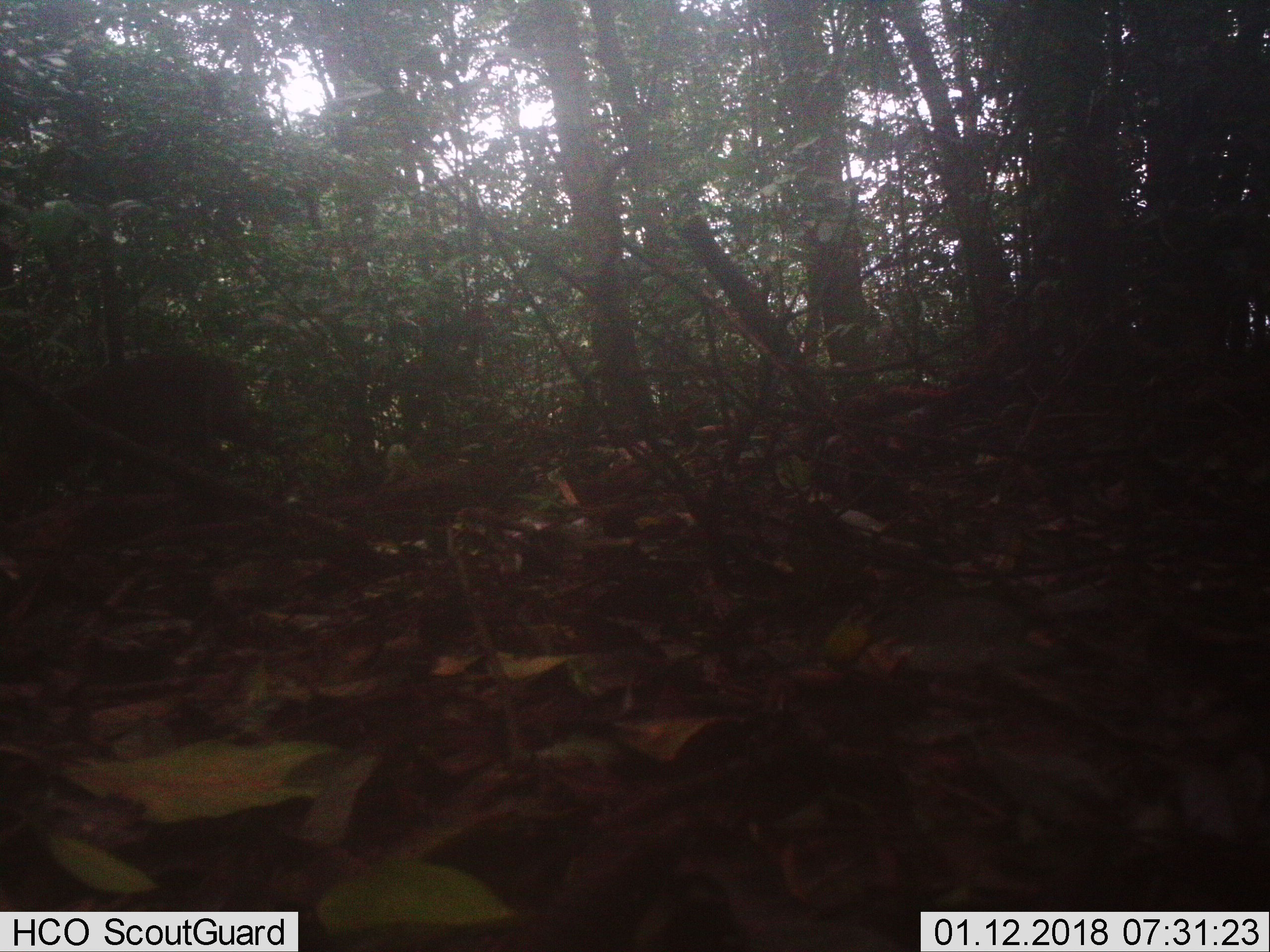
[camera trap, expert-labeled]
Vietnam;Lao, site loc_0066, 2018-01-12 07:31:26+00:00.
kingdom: Animalia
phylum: Chordata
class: Mammalia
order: Artiodactyla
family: Cervidae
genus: Muntiacus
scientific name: Muntiacus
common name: muntjacs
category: unidentified muntjac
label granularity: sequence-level